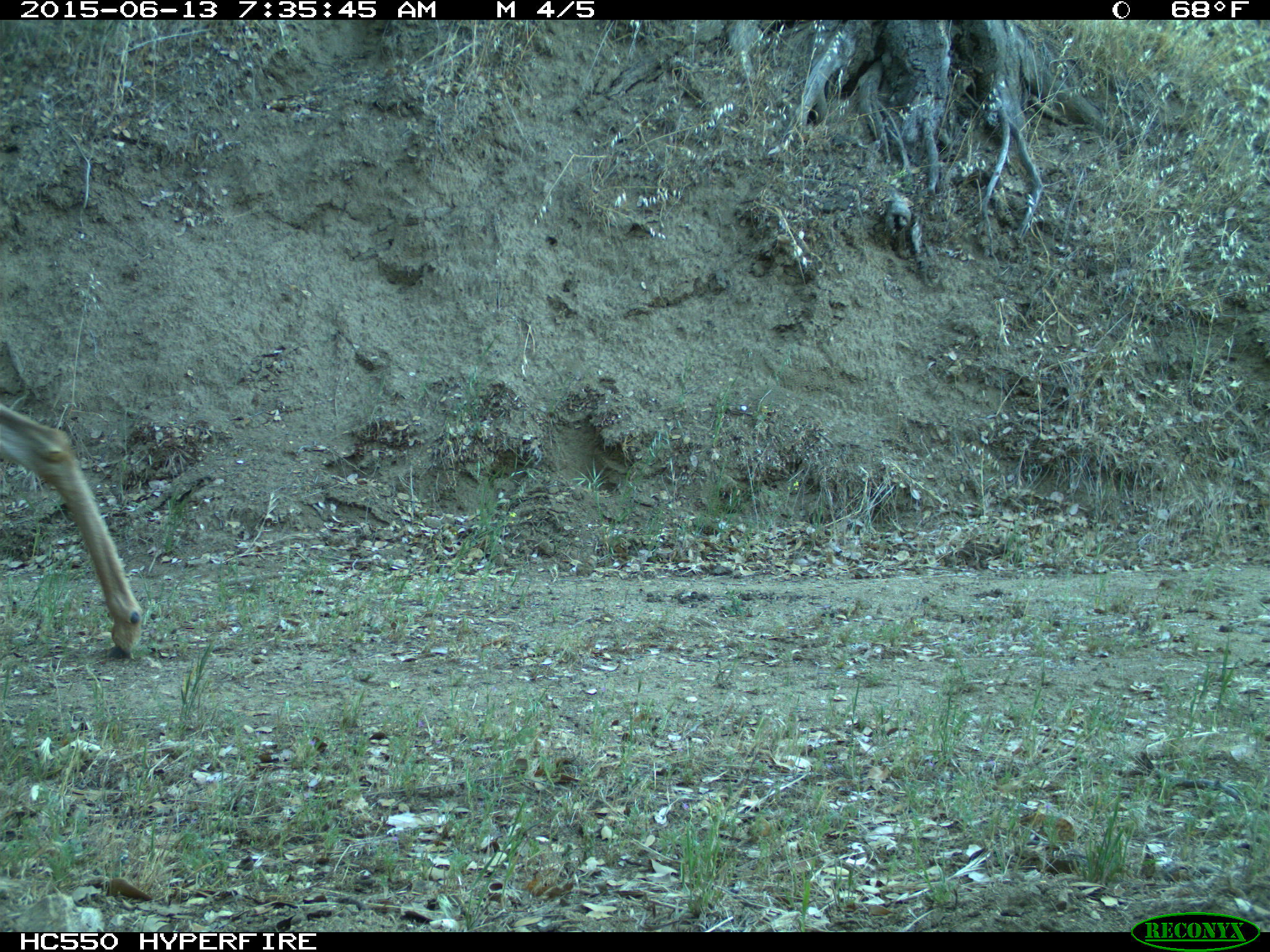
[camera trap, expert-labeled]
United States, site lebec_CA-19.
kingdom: Animalia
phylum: Chordata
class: Mammalia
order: Artiodactyla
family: Cervidae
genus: Odocoileus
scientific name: Odocoileus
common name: deer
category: unidentified deer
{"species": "unidentified deer (deer) (Odocoileus)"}